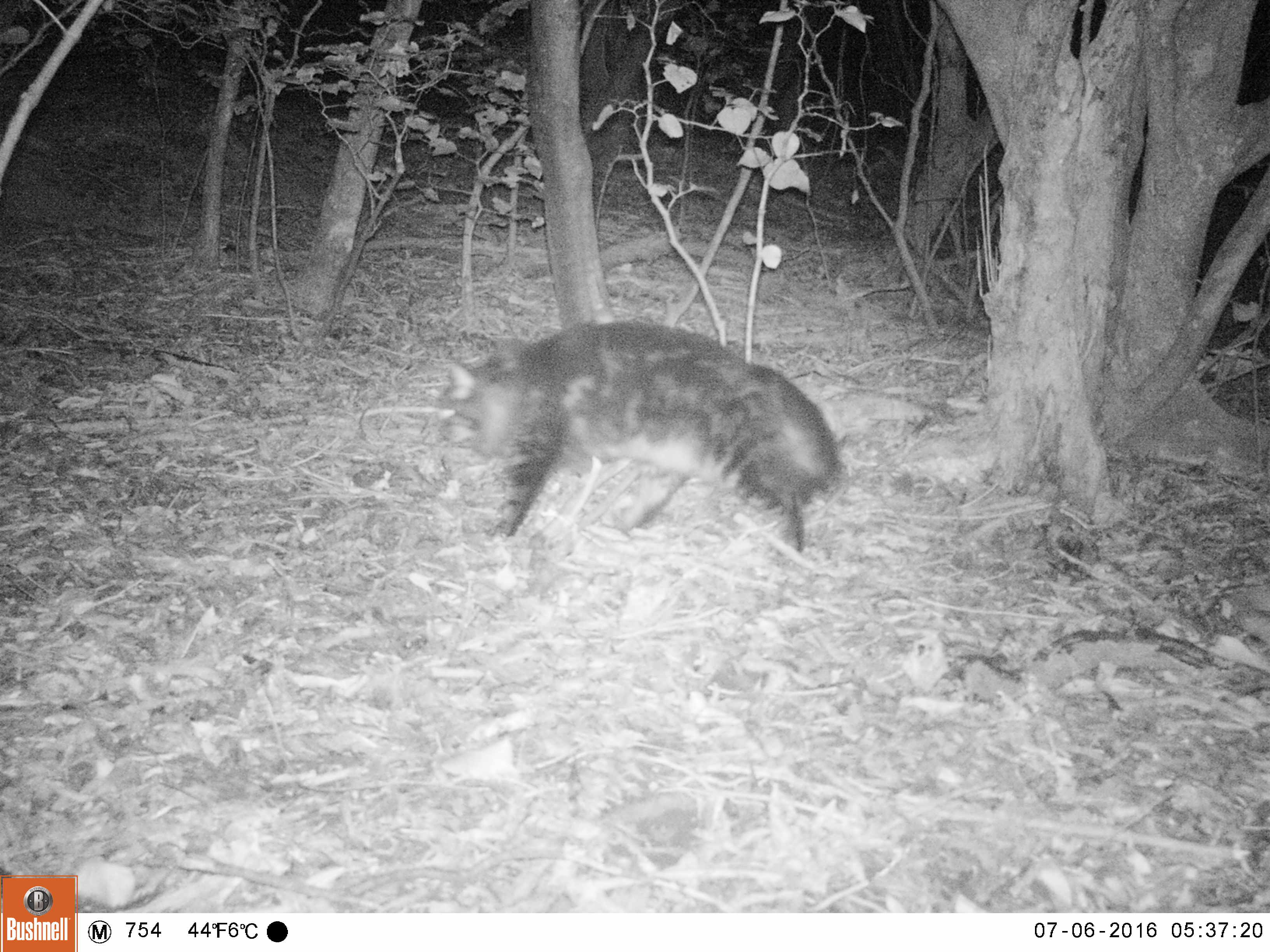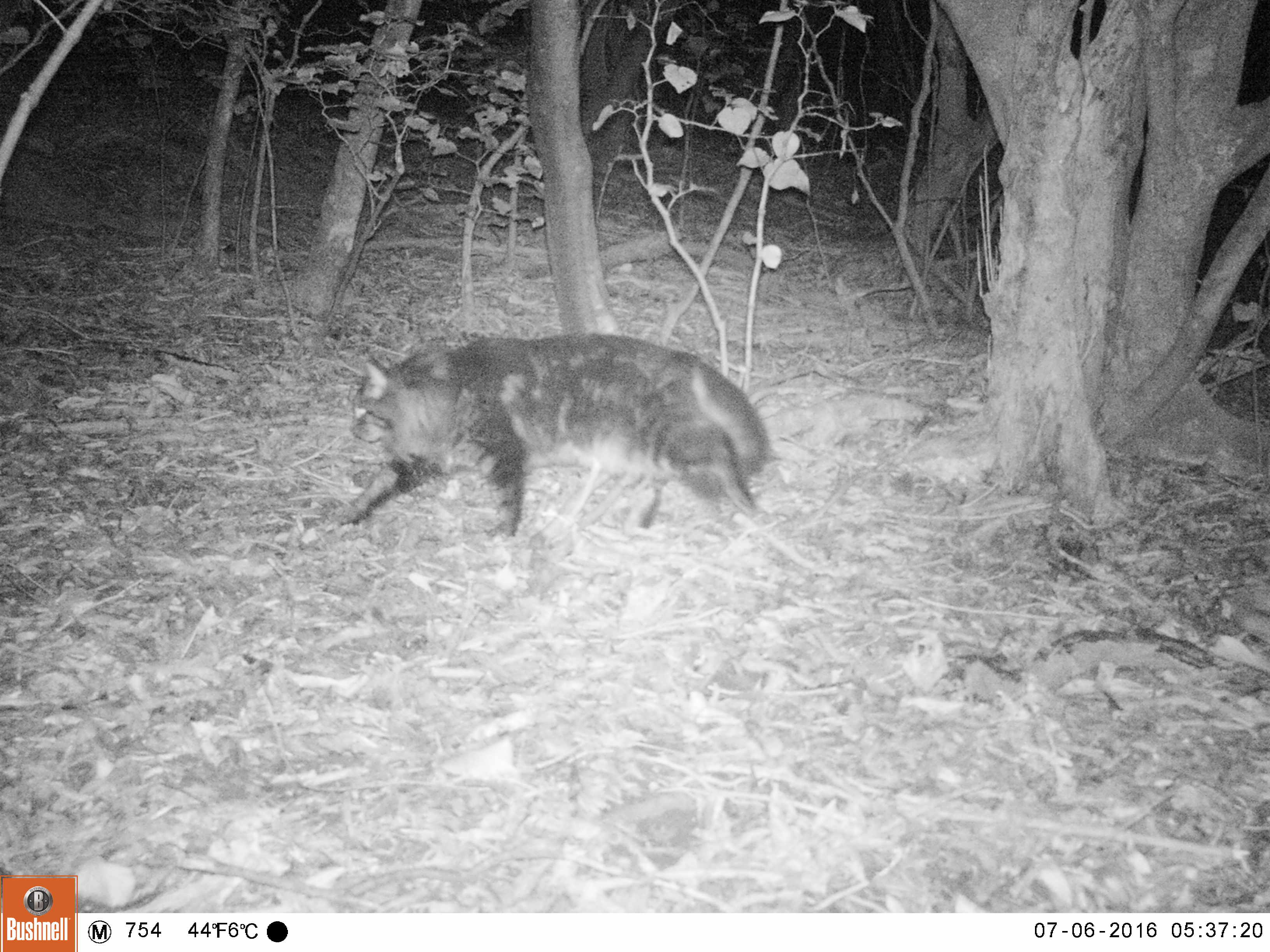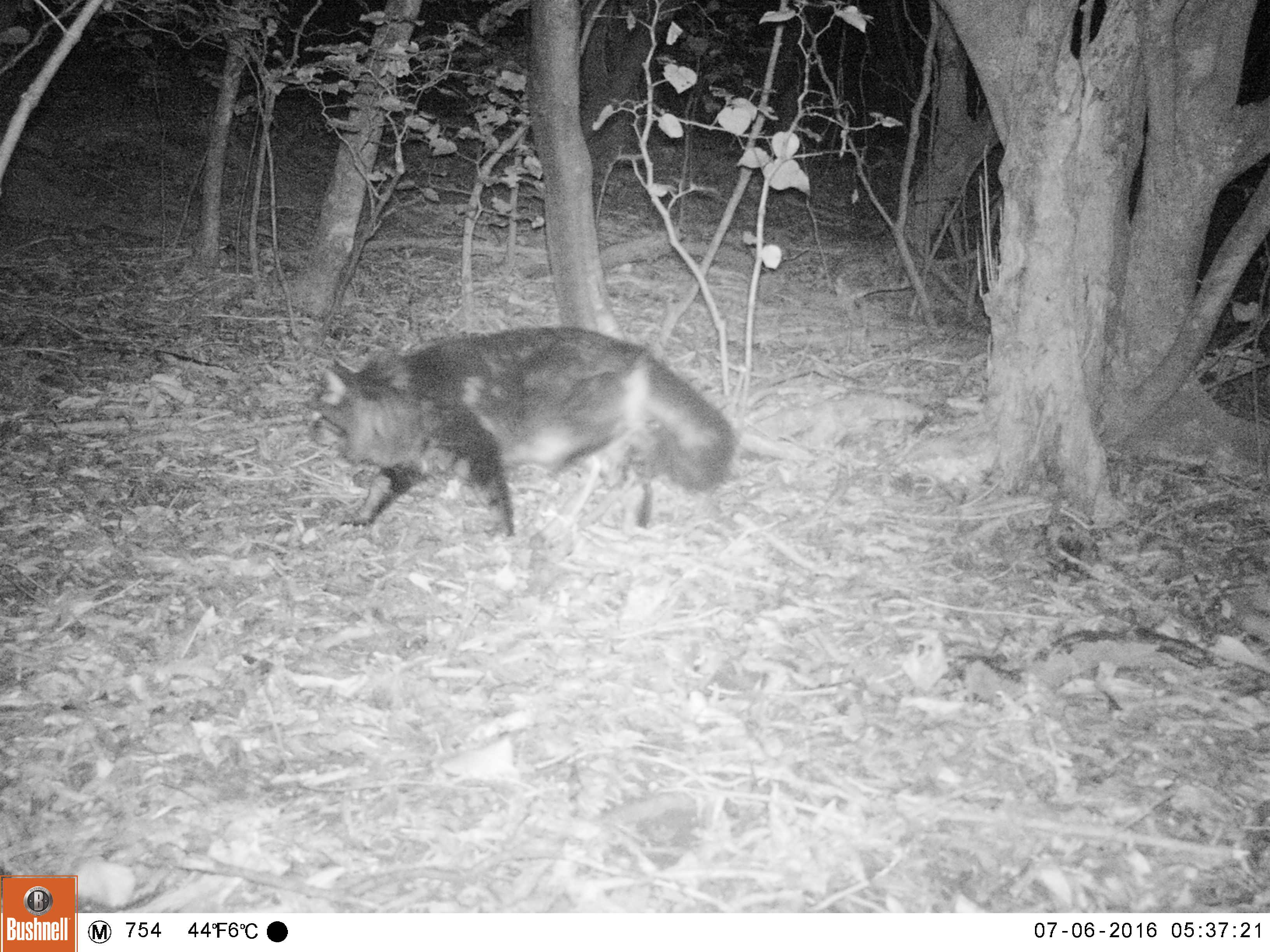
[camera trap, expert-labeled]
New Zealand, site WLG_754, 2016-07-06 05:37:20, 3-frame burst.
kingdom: Animalia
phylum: Chordata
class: Mammalia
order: Carnivora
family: Felidae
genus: Felis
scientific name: Felis catus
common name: domestic cat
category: cat